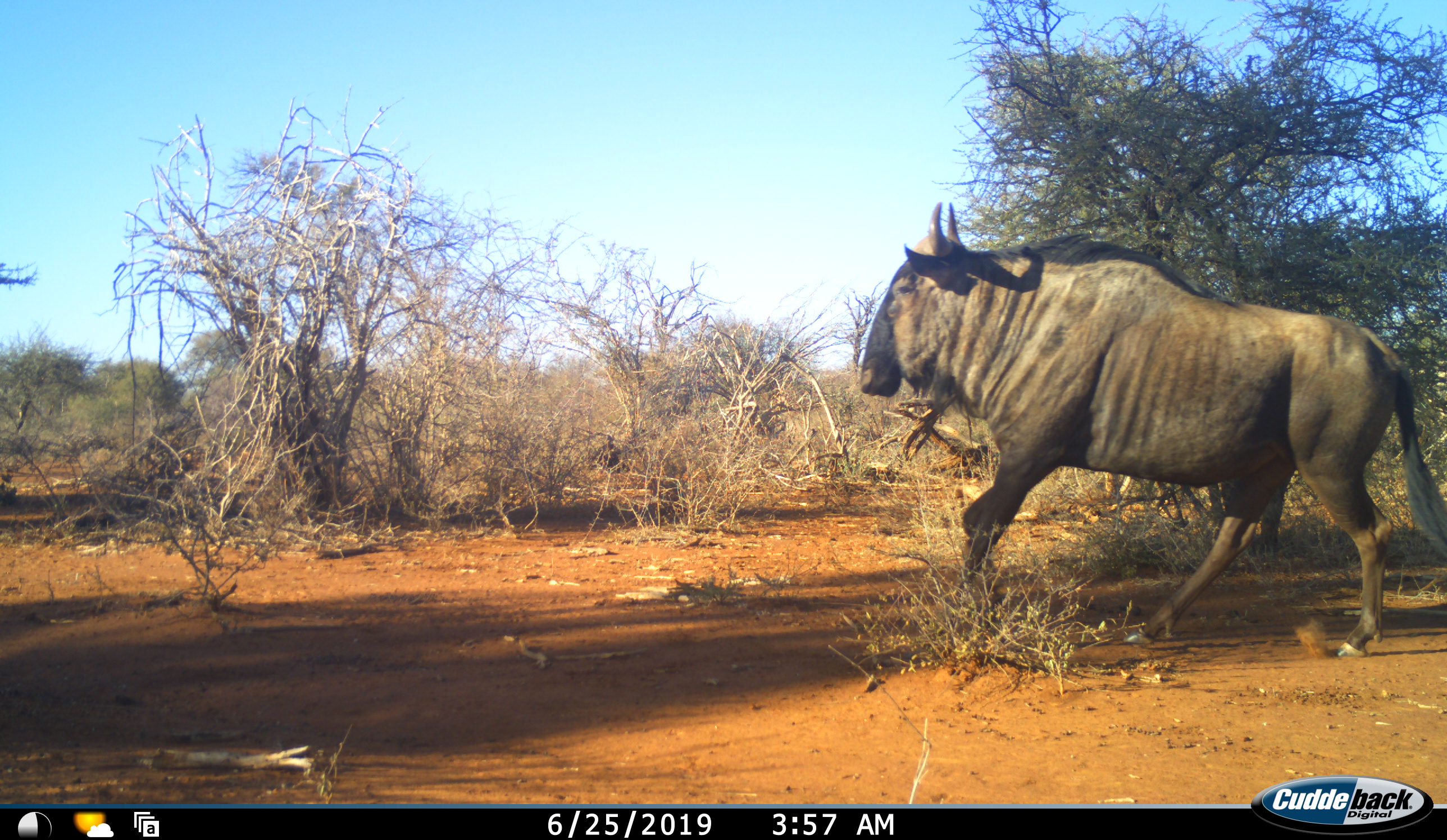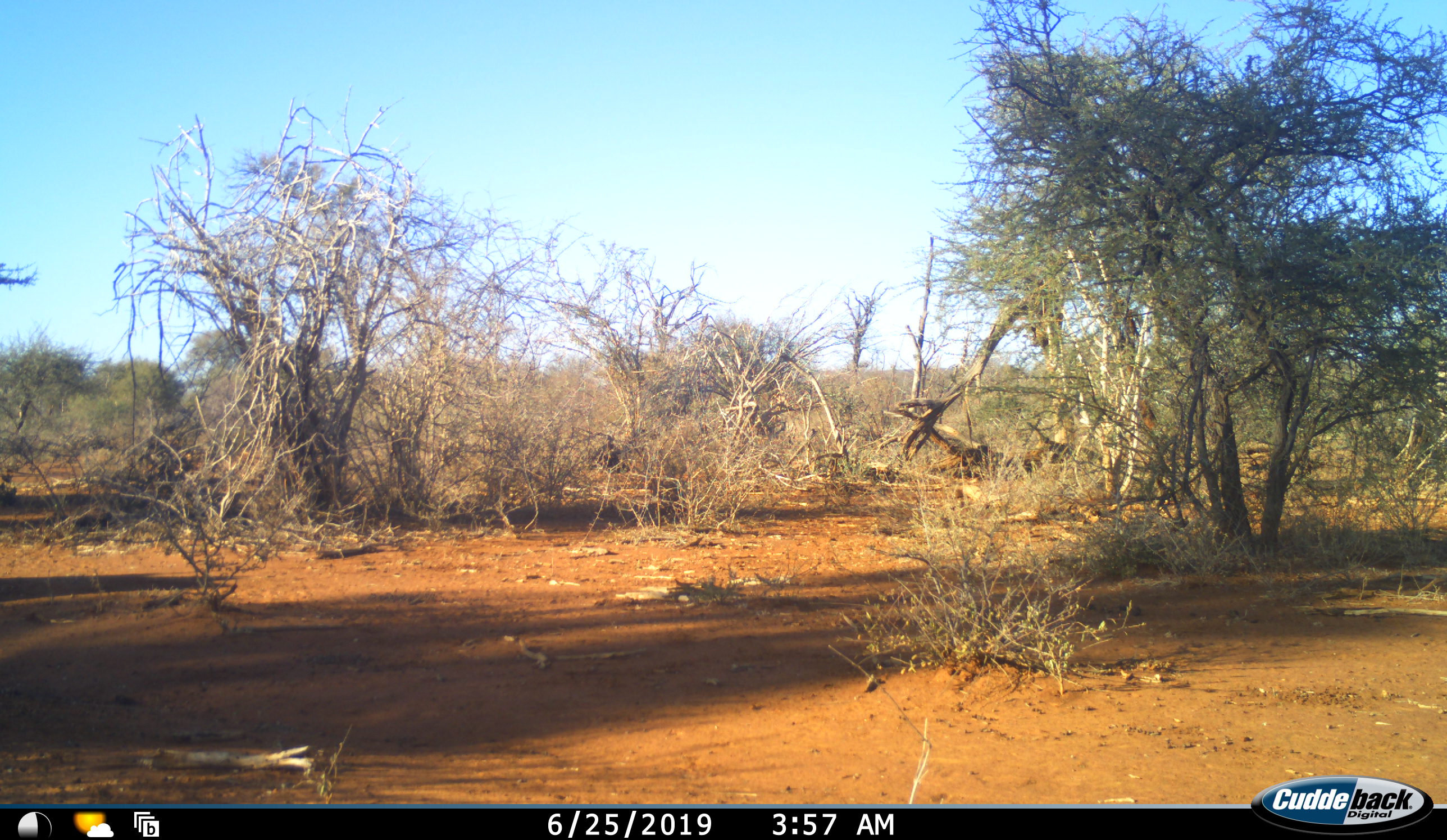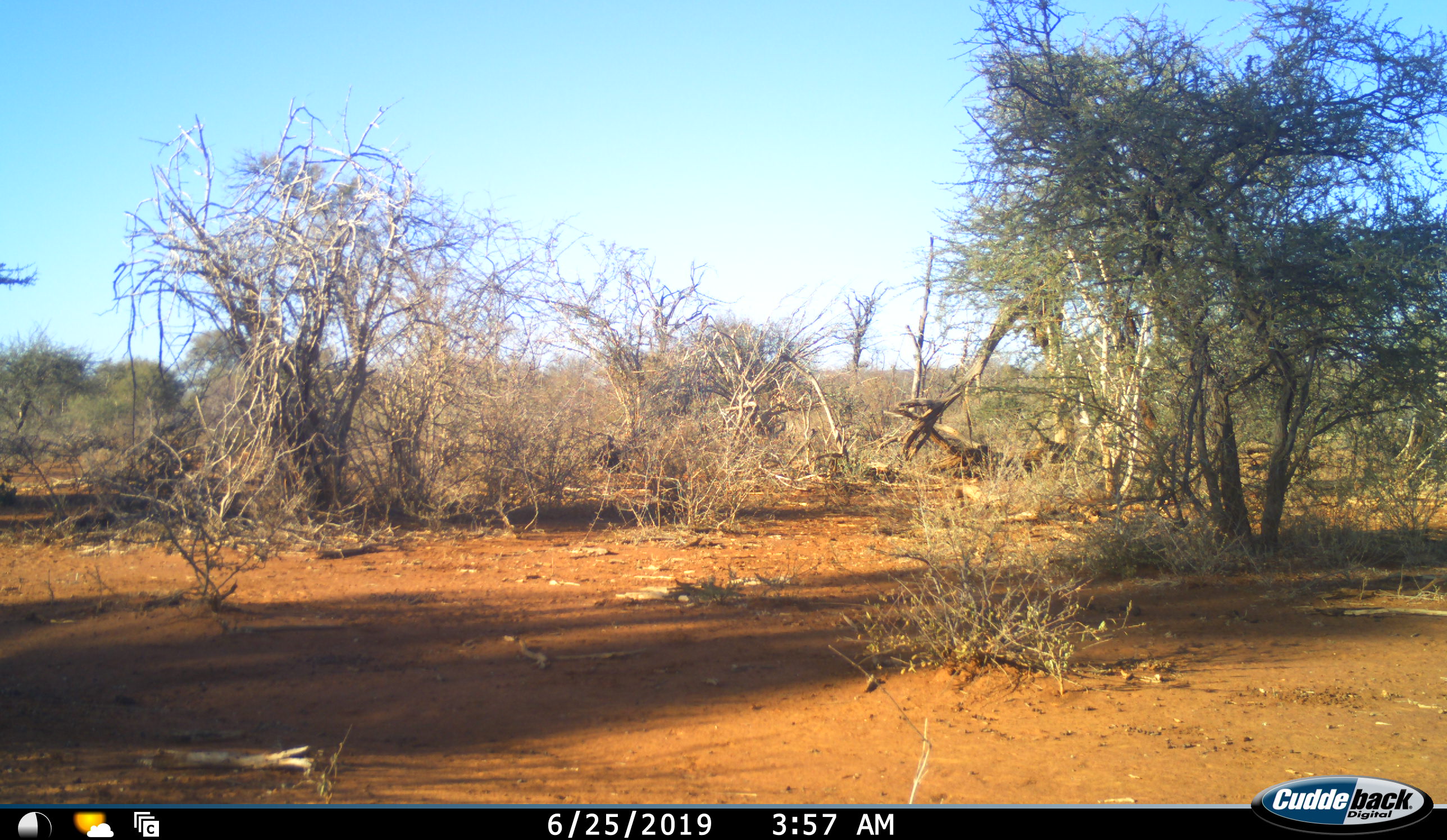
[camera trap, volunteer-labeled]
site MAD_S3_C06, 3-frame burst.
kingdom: Animalia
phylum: Chordata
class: Mammalia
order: Artiodactyla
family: Bovidae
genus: Connochaetes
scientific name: Connochaetes taurinus taurinus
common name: blue wildebeest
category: wildebeestblue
Wildebeestblue (blue wildebeest) (Connochaetes taurinus taurinus), count 1. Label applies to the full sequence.